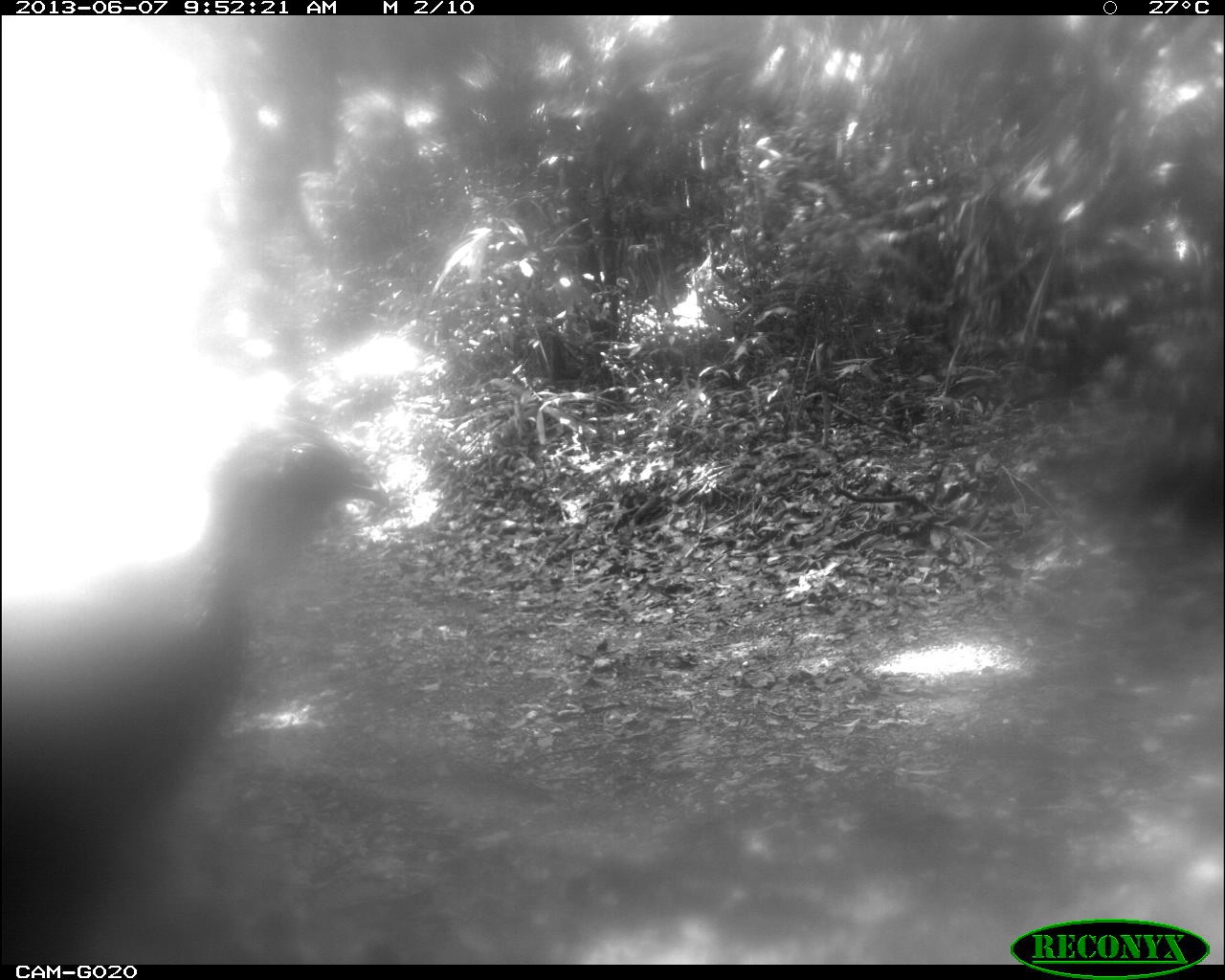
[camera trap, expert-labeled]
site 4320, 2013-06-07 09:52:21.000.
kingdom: Animalia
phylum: Chordata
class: Aves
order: Galliformes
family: Cracidae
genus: Penelope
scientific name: Penelope purpurascens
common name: crested guan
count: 1